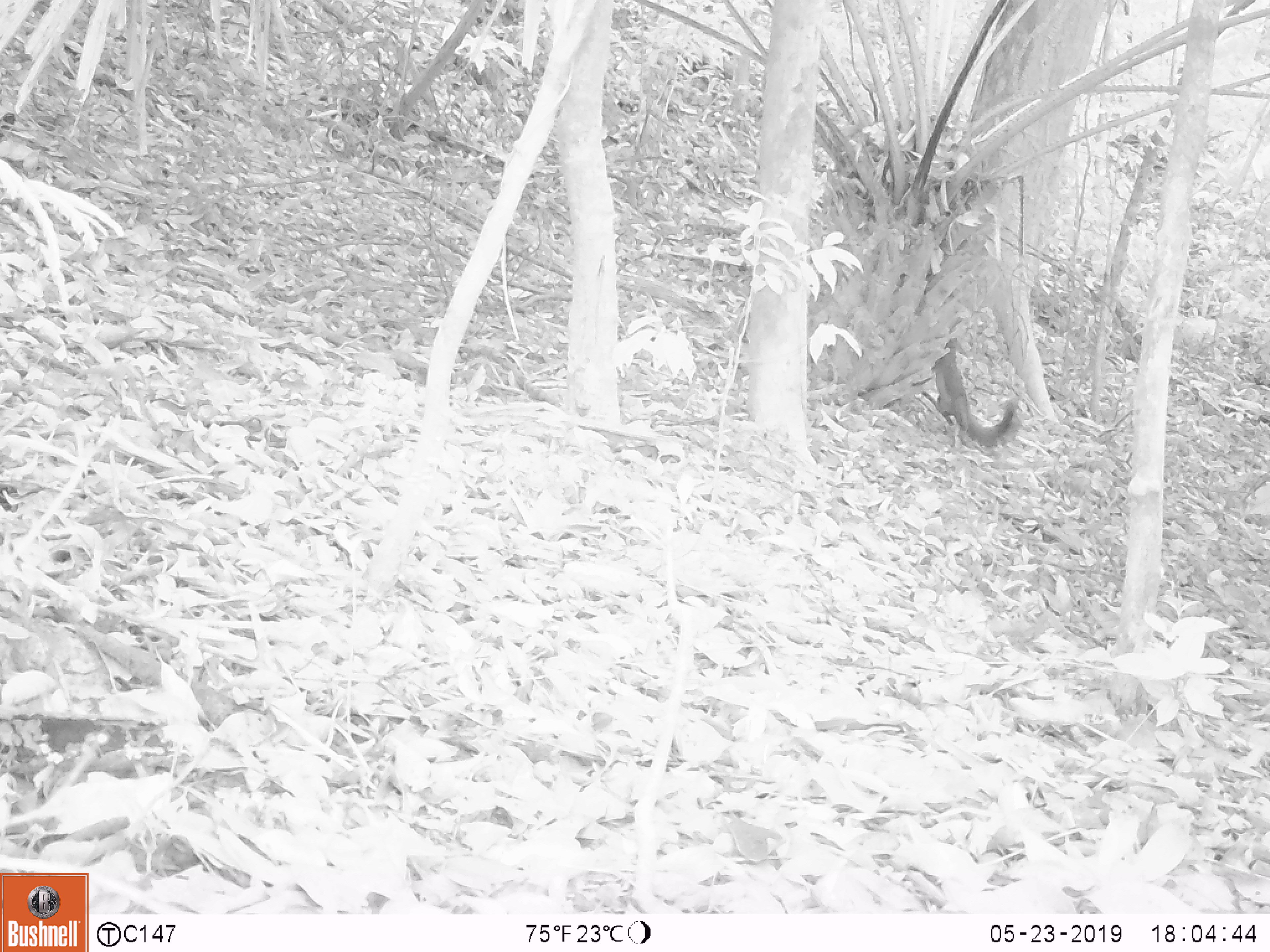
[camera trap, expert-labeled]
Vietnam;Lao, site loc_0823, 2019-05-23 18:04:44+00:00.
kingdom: Animalia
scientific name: Animalia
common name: animal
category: unidentified animal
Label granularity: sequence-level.